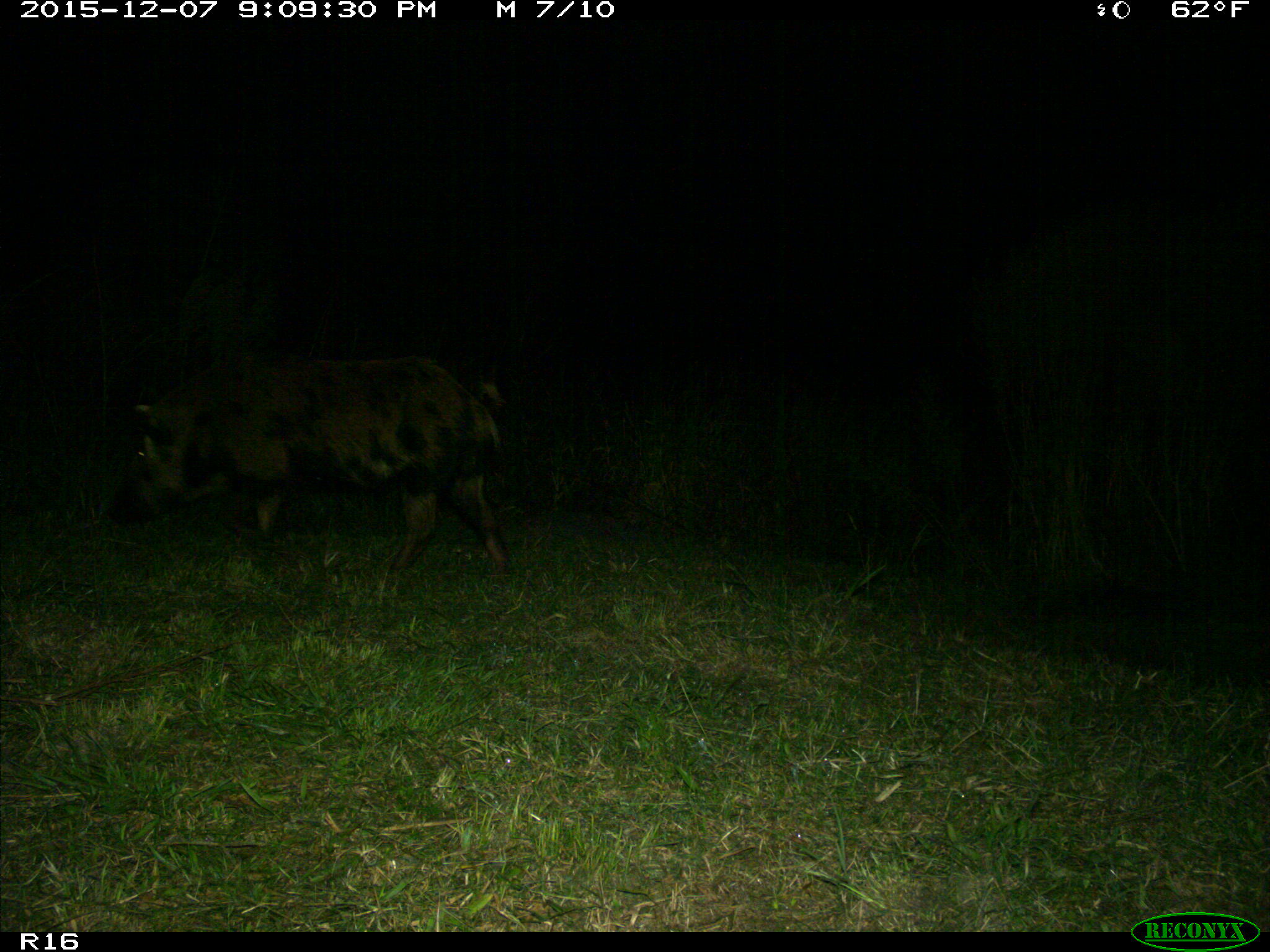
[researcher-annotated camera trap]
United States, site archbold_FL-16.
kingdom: Animalia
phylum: Chordata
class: Mammalia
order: Artiodactyla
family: Suidae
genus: Sus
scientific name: Sus scrofa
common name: wild boar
Sus scrofa (wild boar).